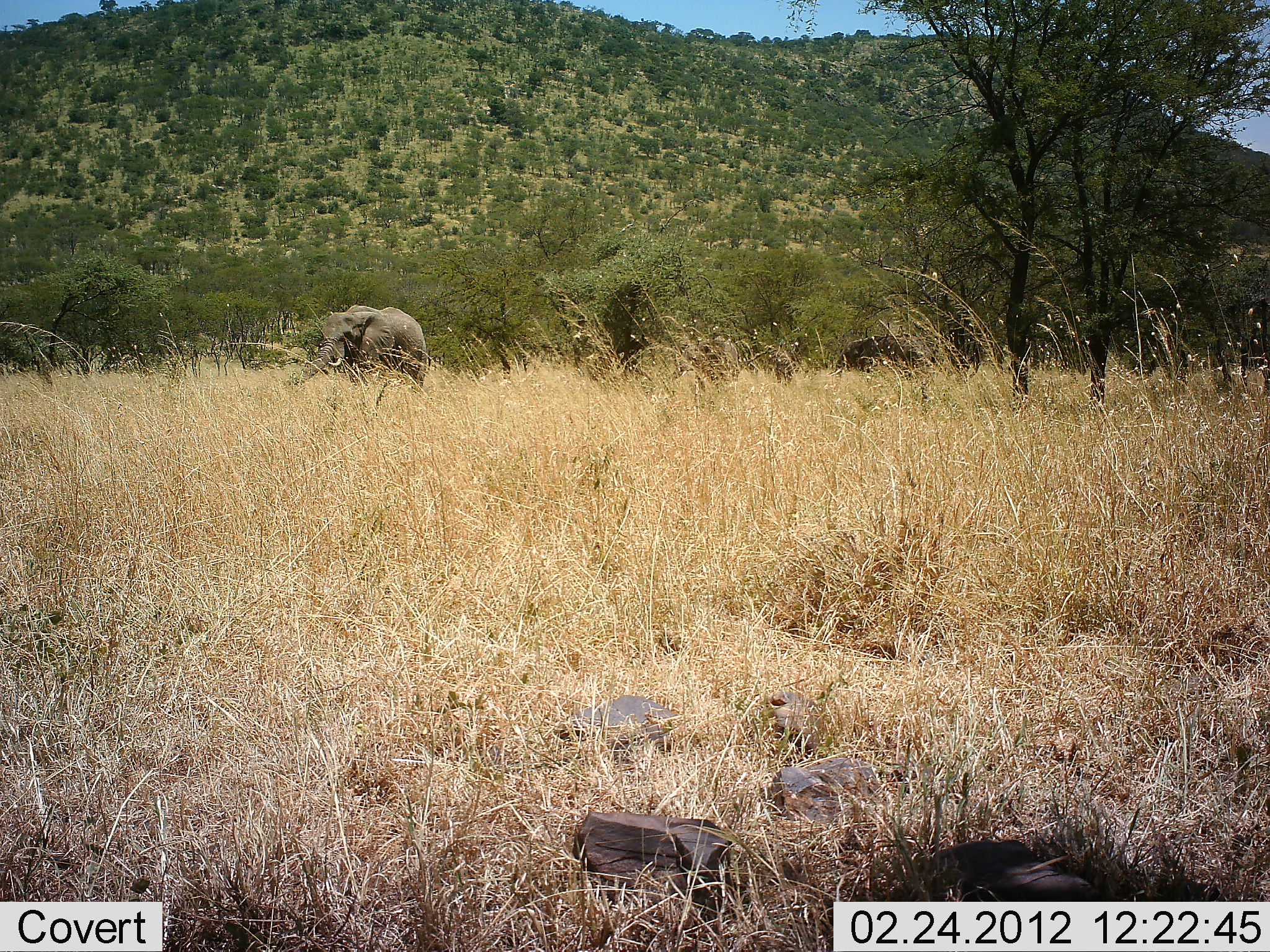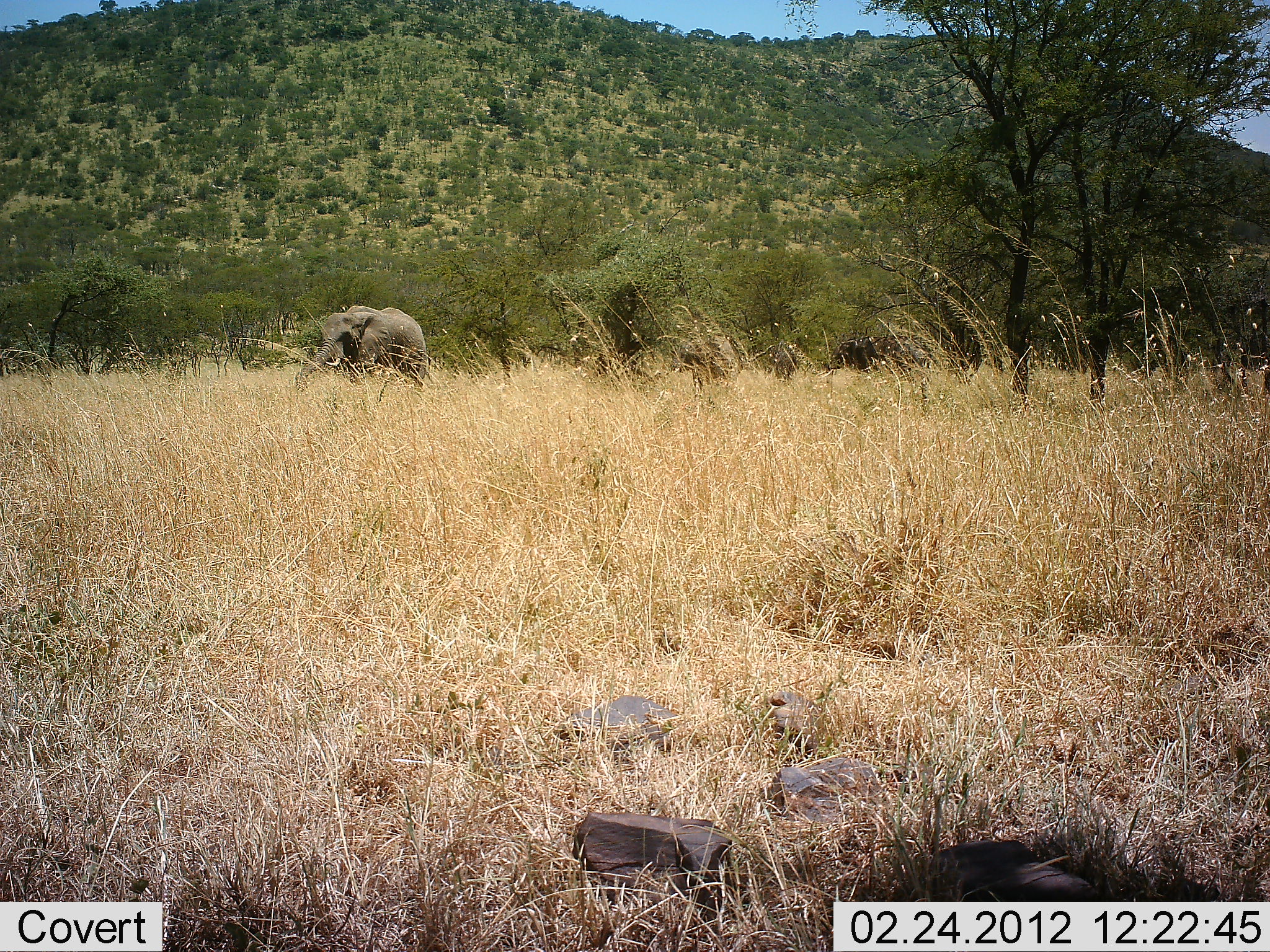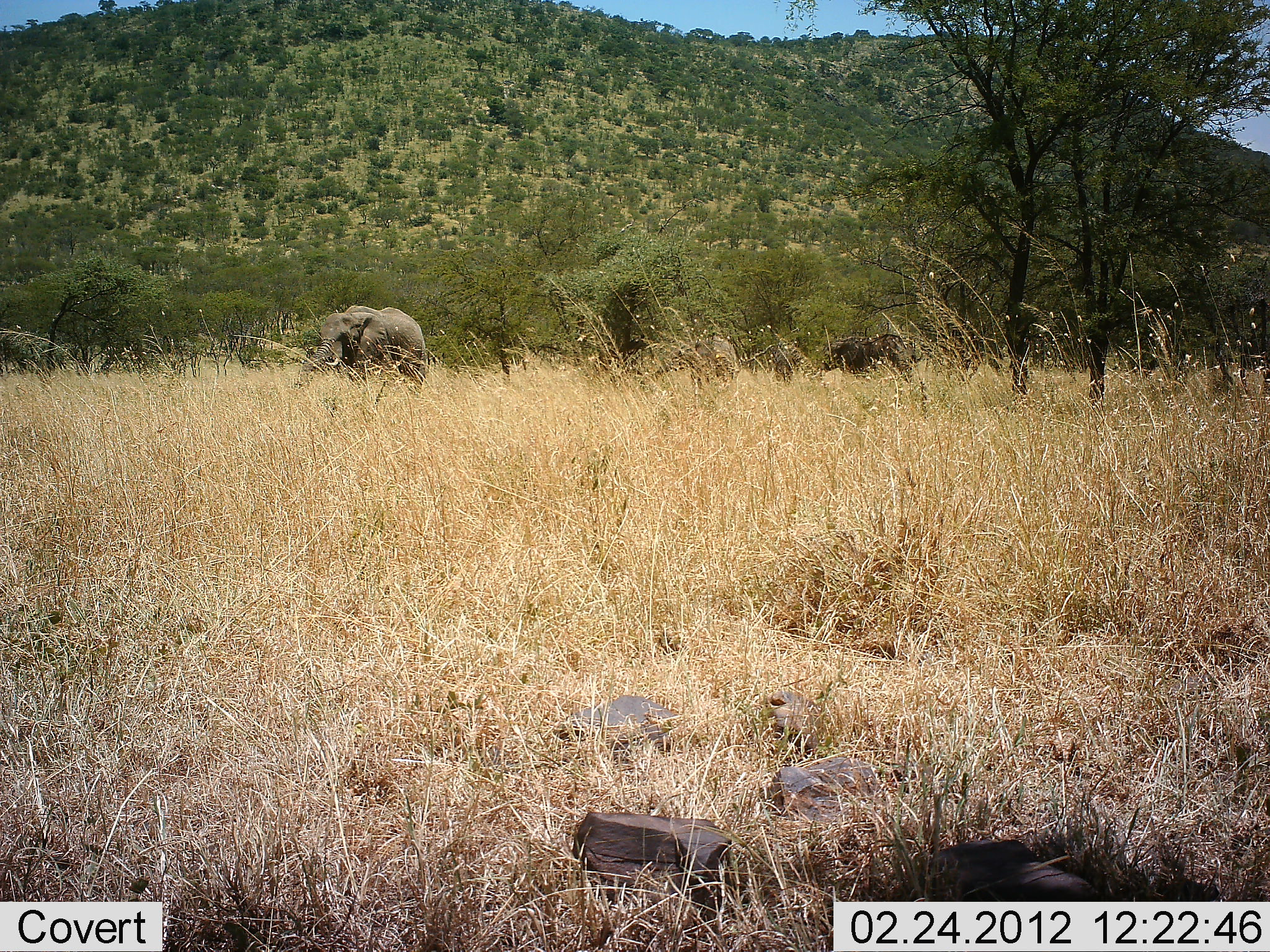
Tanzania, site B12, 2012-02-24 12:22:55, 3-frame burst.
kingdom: Animalia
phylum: Chordata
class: Mammalia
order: Proboscidea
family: Elephantidae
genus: Loxodonta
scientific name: Loxodonta africana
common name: african bush elephant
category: elephant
Elephant (african bush elephant) (Loxodonta africana), count 1. Behavior (volunteer vote fractions): standing 69%, resting 0%, moving 31%, interacting 0%. Young present (vote fraction): 0%. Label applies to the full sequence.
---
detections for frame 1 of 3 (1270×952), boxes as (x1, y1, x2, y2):
animal: (287, 304, 429, 401); (824, 333, 931, 391)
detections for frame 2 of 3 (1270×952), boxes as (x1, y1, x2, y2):
animal: (294, 304, 430, 401); (817, 331, 927, 393)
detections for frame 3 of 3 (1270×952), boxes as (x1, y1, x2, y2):
animal: (290, 304, 427, 396); (819, 332, 922, 385); (679, 334, 741, 398)